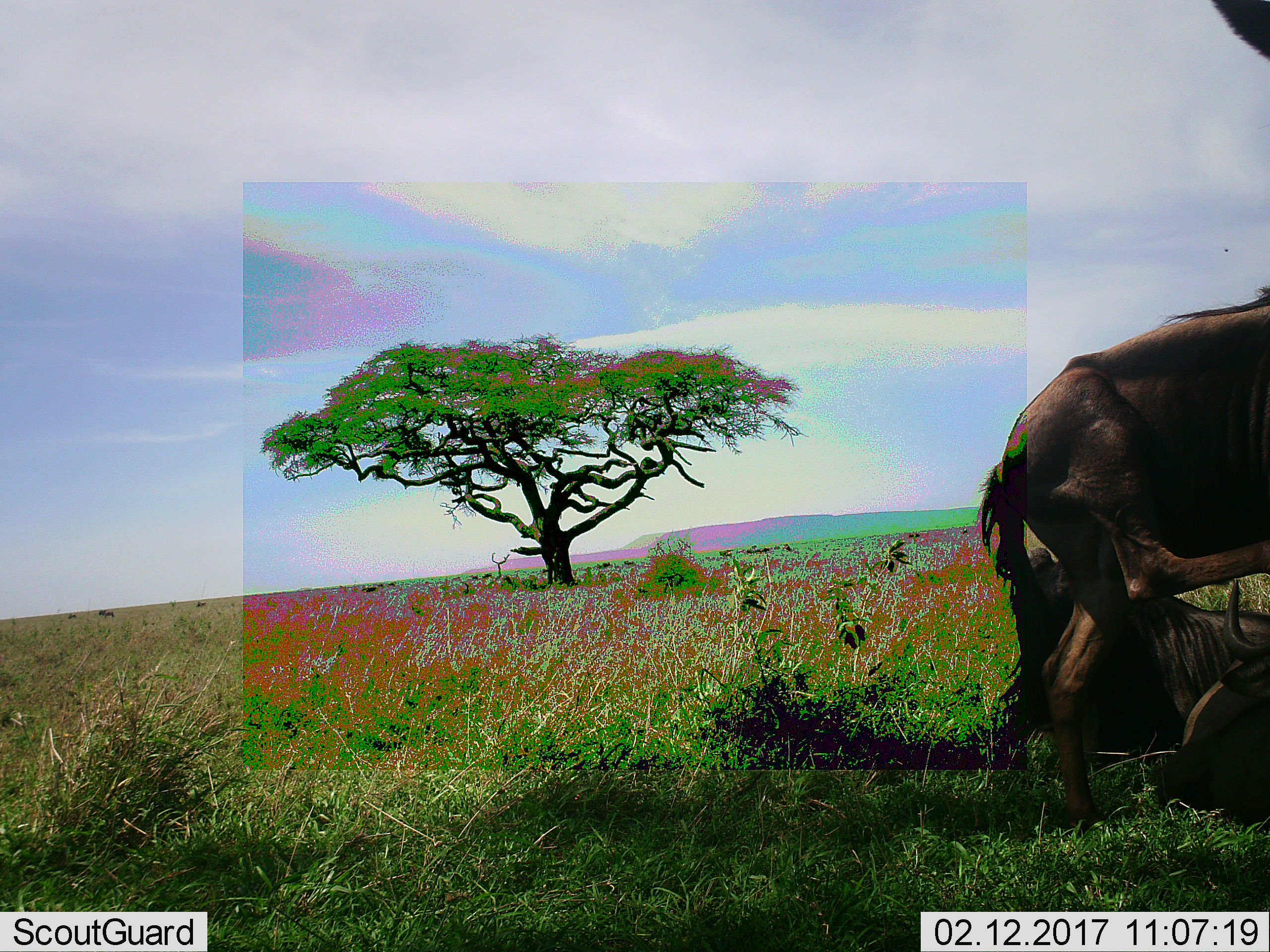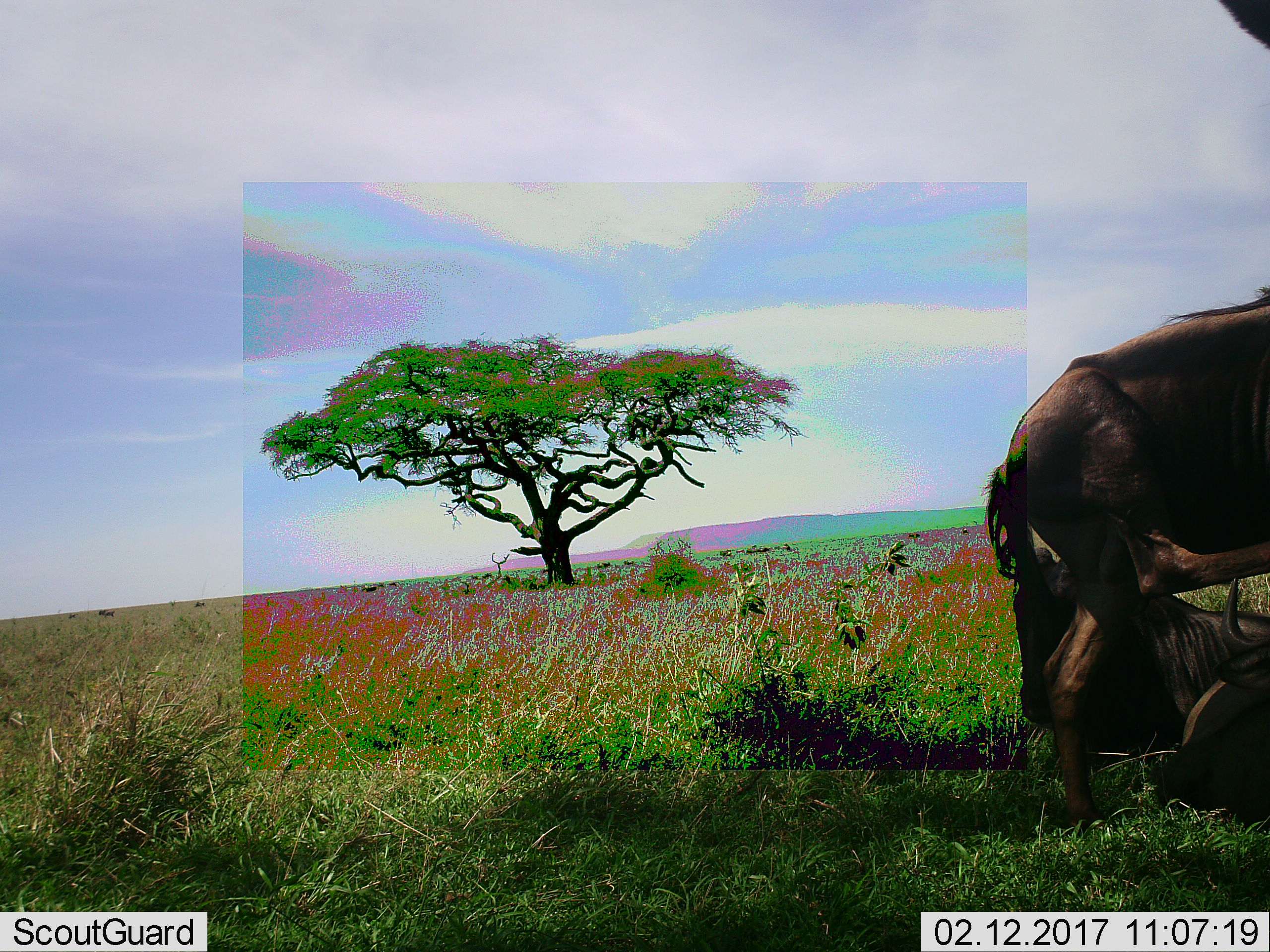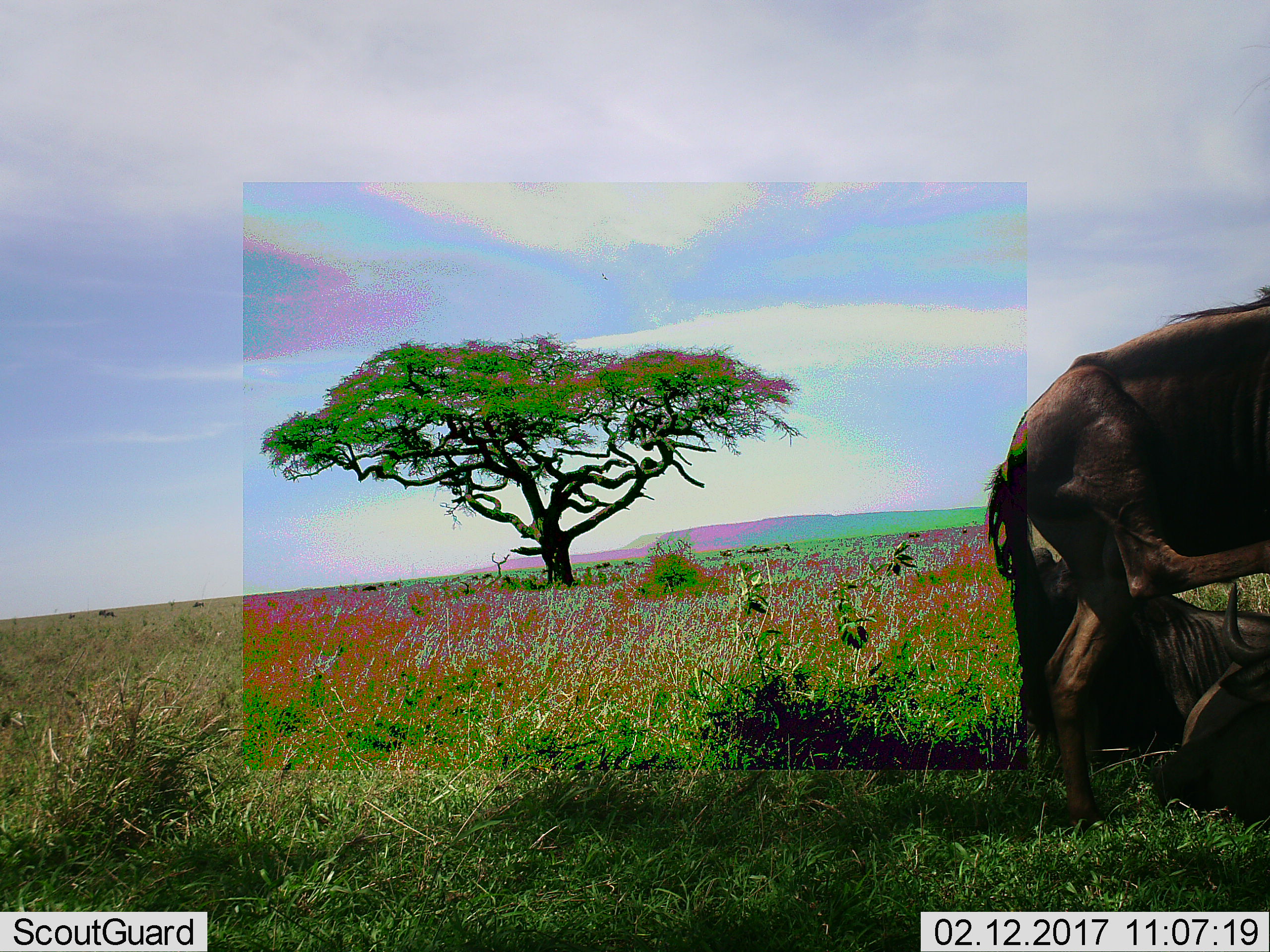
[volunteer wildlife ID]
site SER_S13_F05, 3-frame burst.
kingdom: Animalia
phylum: Chordata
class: Mammalia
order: Artiodactyla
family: Bovidae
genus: Connochaetes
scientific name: Connochaetes taurinus taurinus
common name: blue wildebeest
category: wildebeestblue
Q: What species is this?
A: Wildebeestblue (blue wildebeest) (Connochaetes taurinus taurinus).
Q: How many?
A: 3.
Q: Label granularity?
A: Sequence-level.